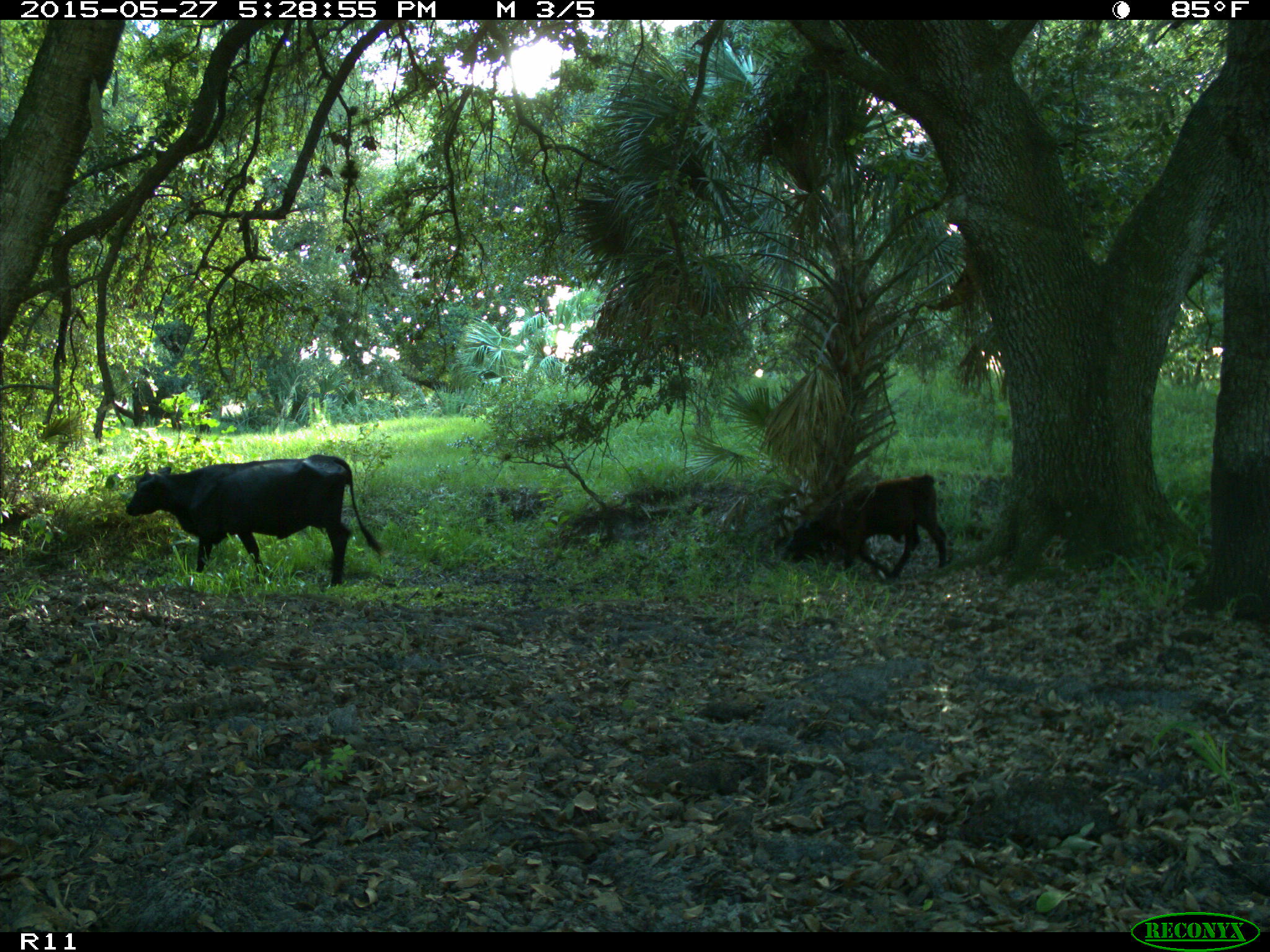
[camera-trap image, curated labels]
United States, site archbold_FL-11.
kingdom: Animalia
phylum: Chordata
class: Mammalia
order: Artiodactyla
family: Bovidae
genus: Bos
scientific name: Bos taurus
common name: domestic cow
Bos taurus (domestic cow).